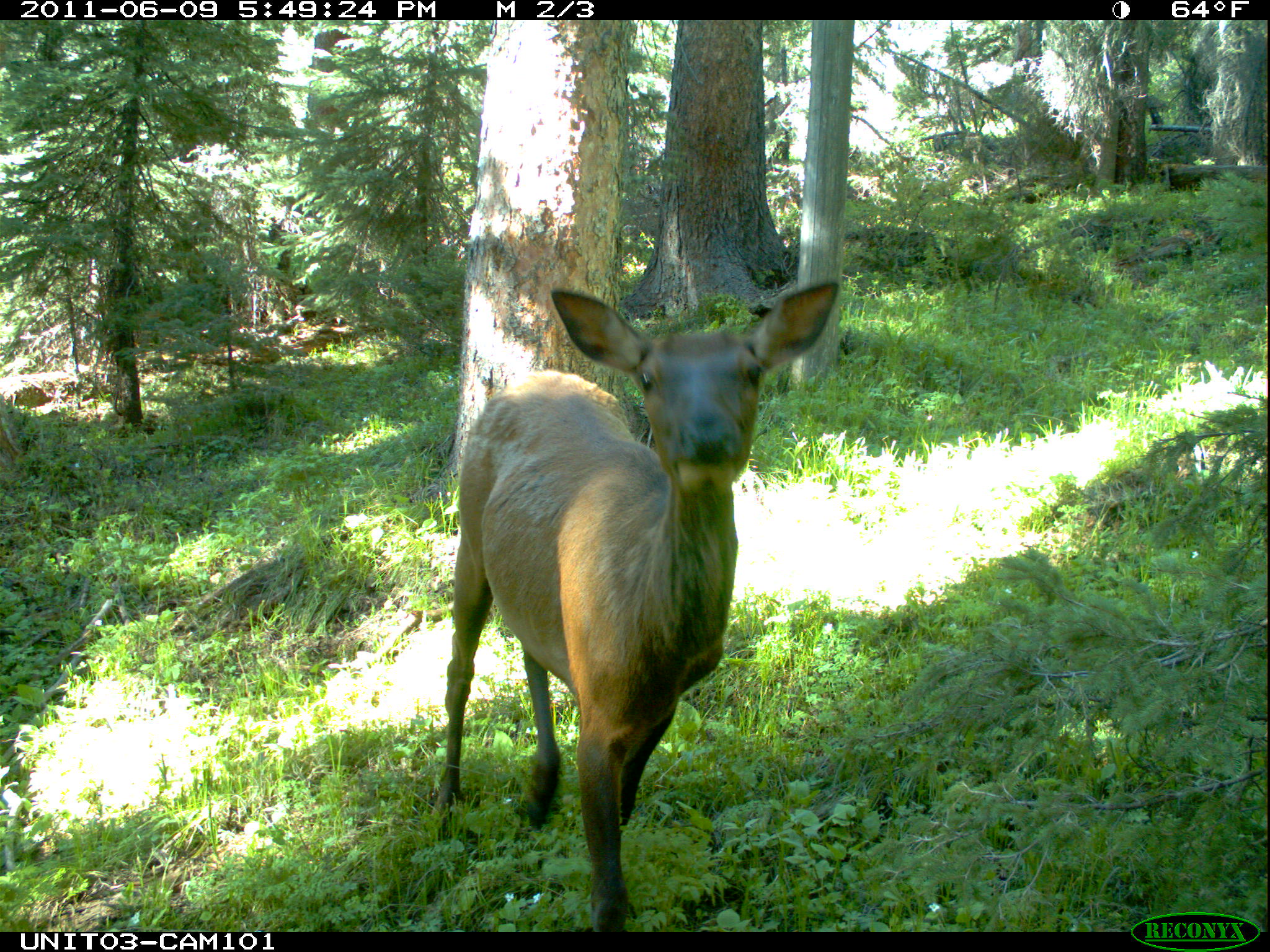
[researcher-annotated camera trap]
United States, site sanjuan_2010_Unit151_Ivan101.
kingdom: Animalia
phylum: Chordata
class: Mammalia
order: Artiodactyla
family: Cervidae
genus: Cervus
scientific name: Cervus elaphus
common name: red deer